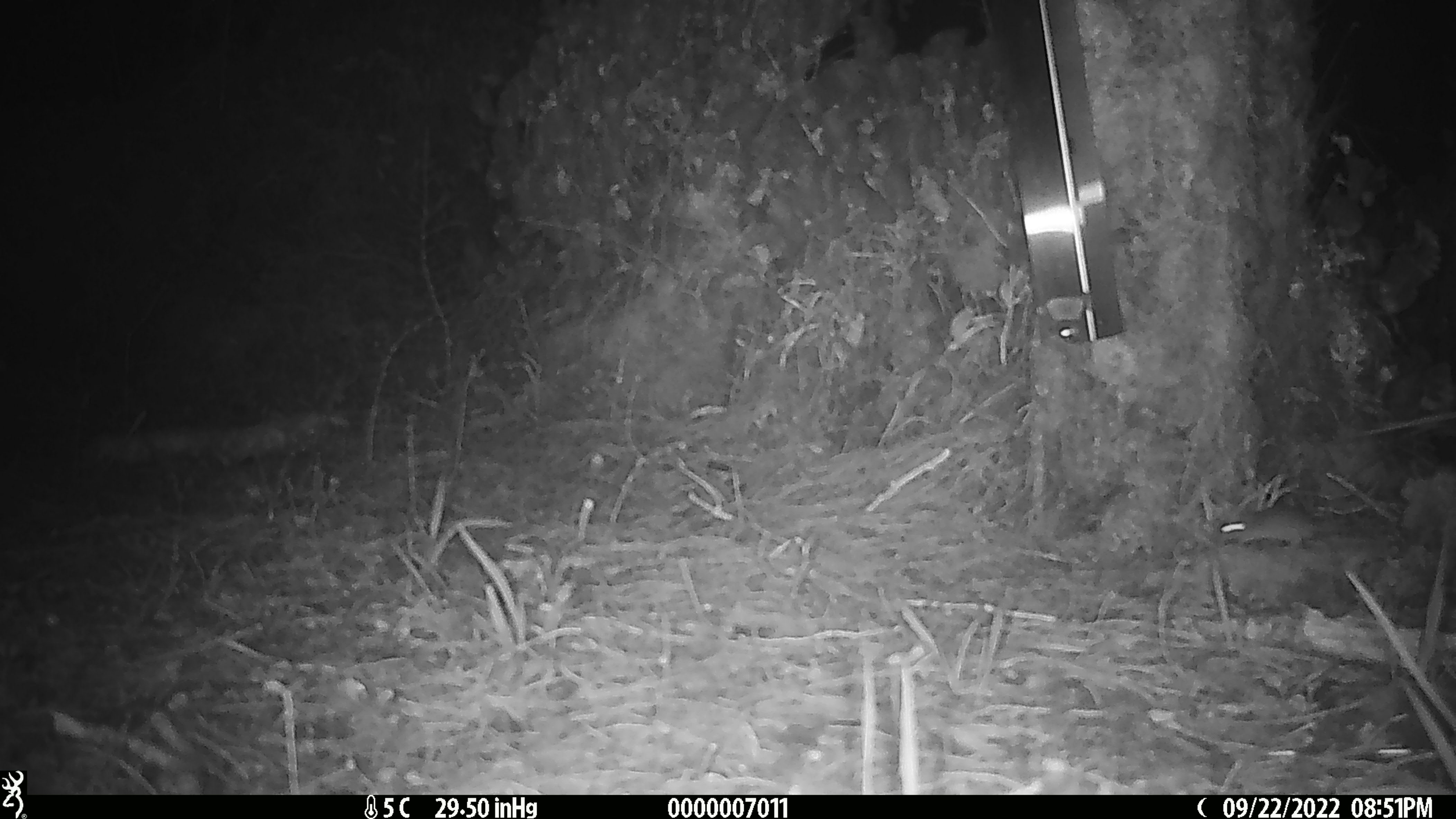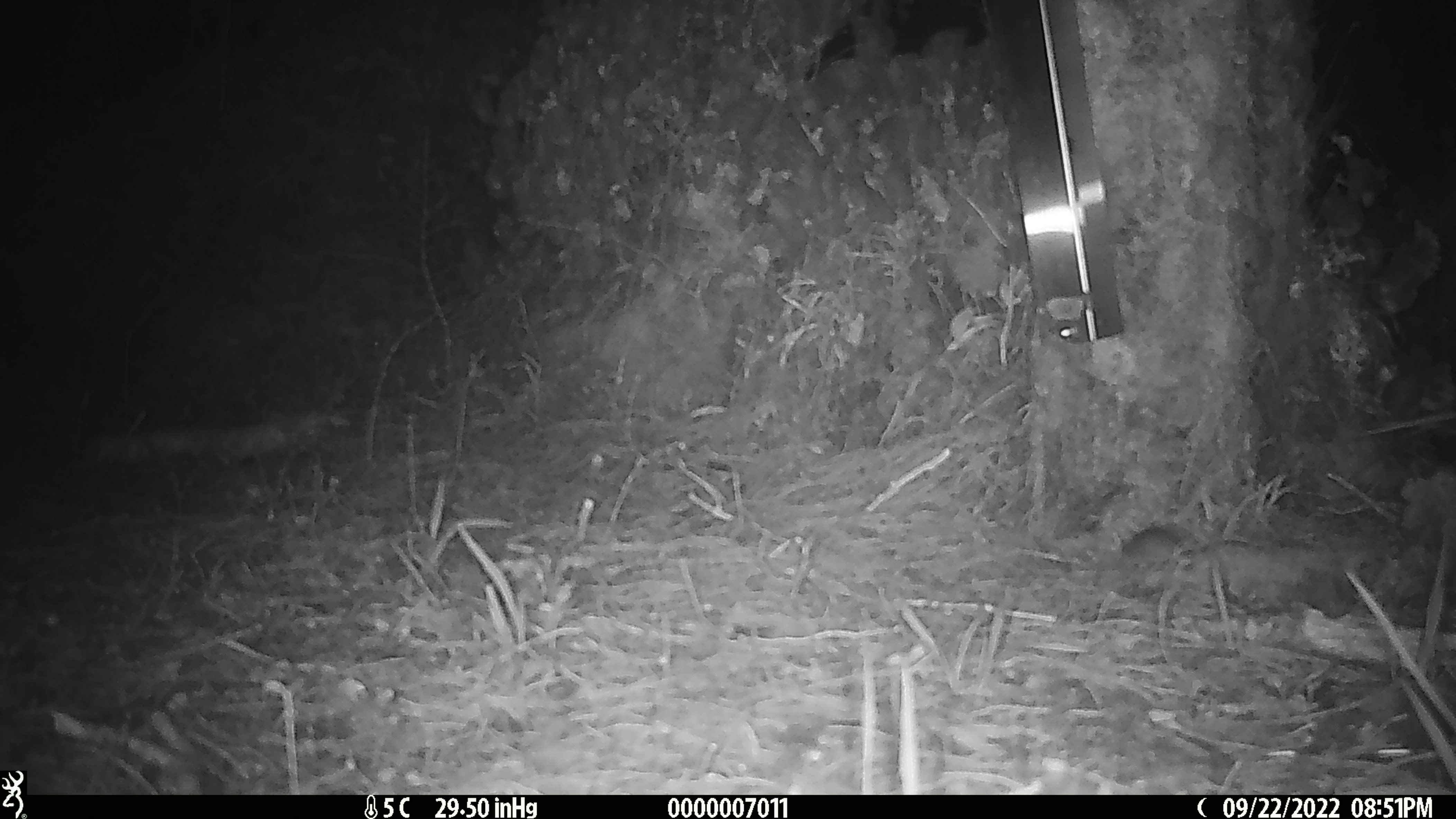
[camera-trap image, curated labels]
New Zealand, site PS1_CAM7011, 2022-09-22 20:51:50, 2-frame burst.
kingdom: Animalia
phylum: Chordata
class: Mammalia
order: Rodentia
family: Muridae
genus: Mus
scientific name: Mus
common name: mouse